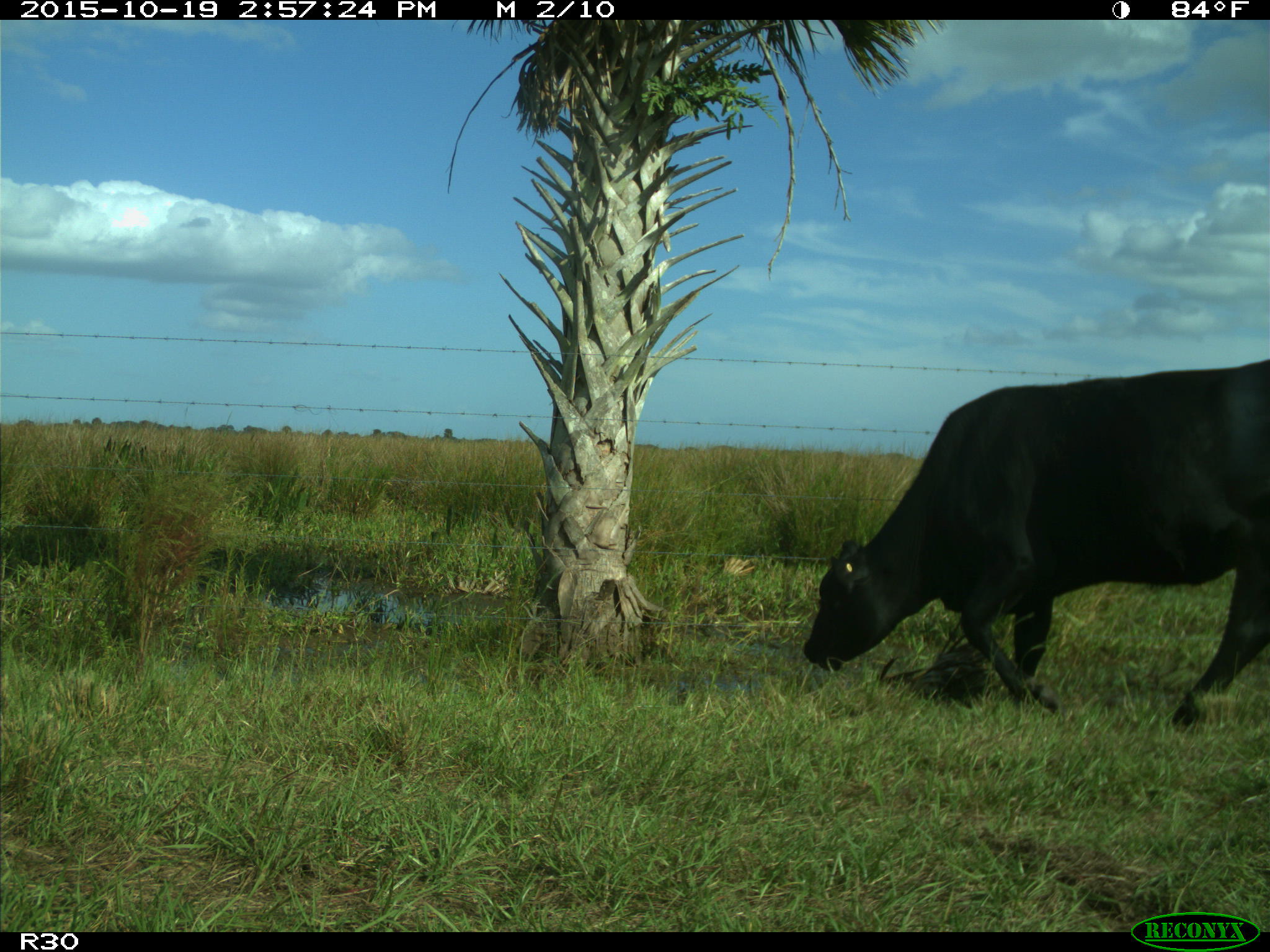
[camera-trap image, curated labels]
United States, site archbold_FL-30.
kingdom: Animalia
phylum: Chordata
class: Mammalia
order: Artiodactyla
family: Bovidae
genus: Bos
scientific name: Bos taurus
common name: domestic cow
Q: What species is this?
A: Bos taurus (domestic cow).